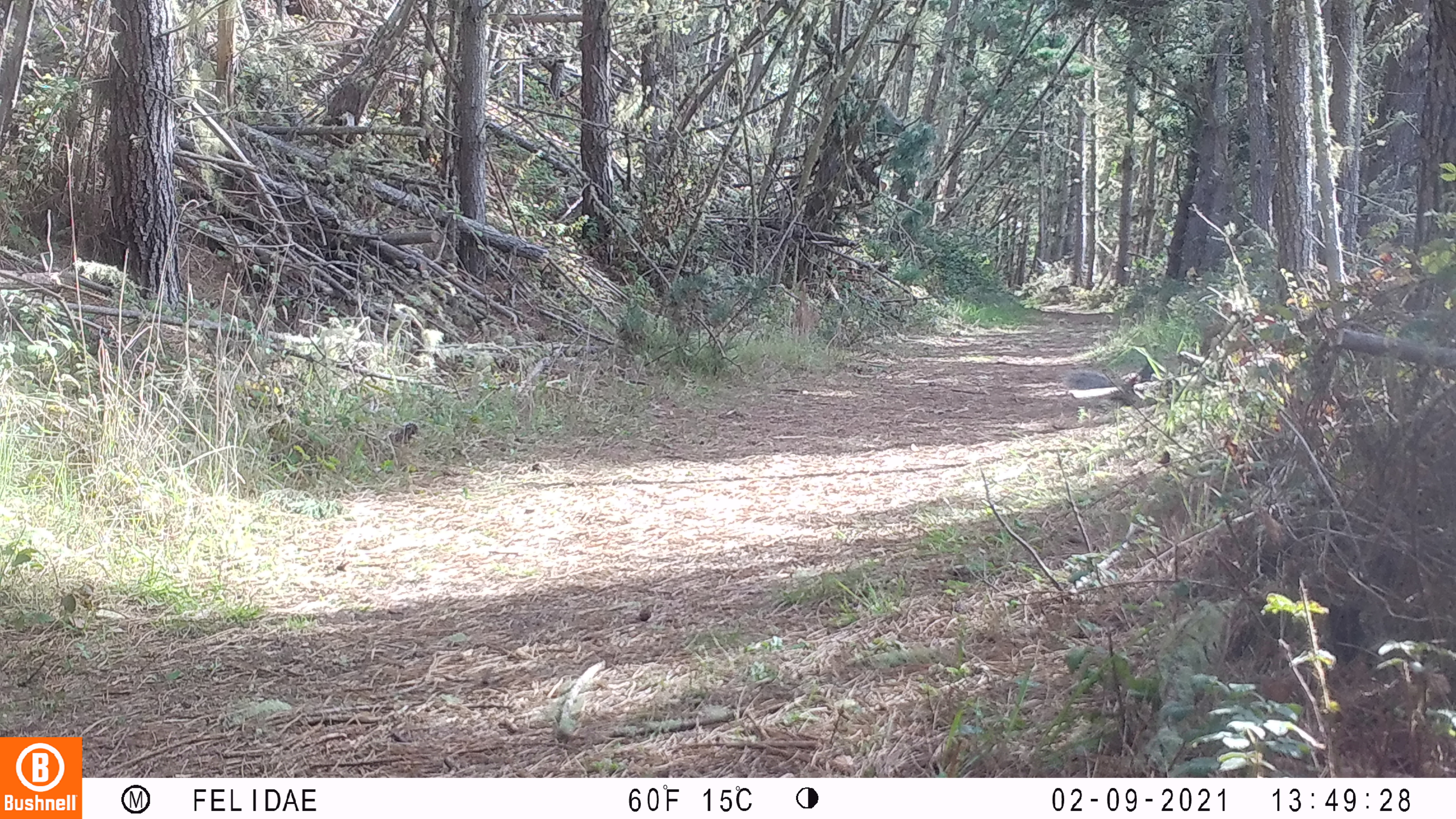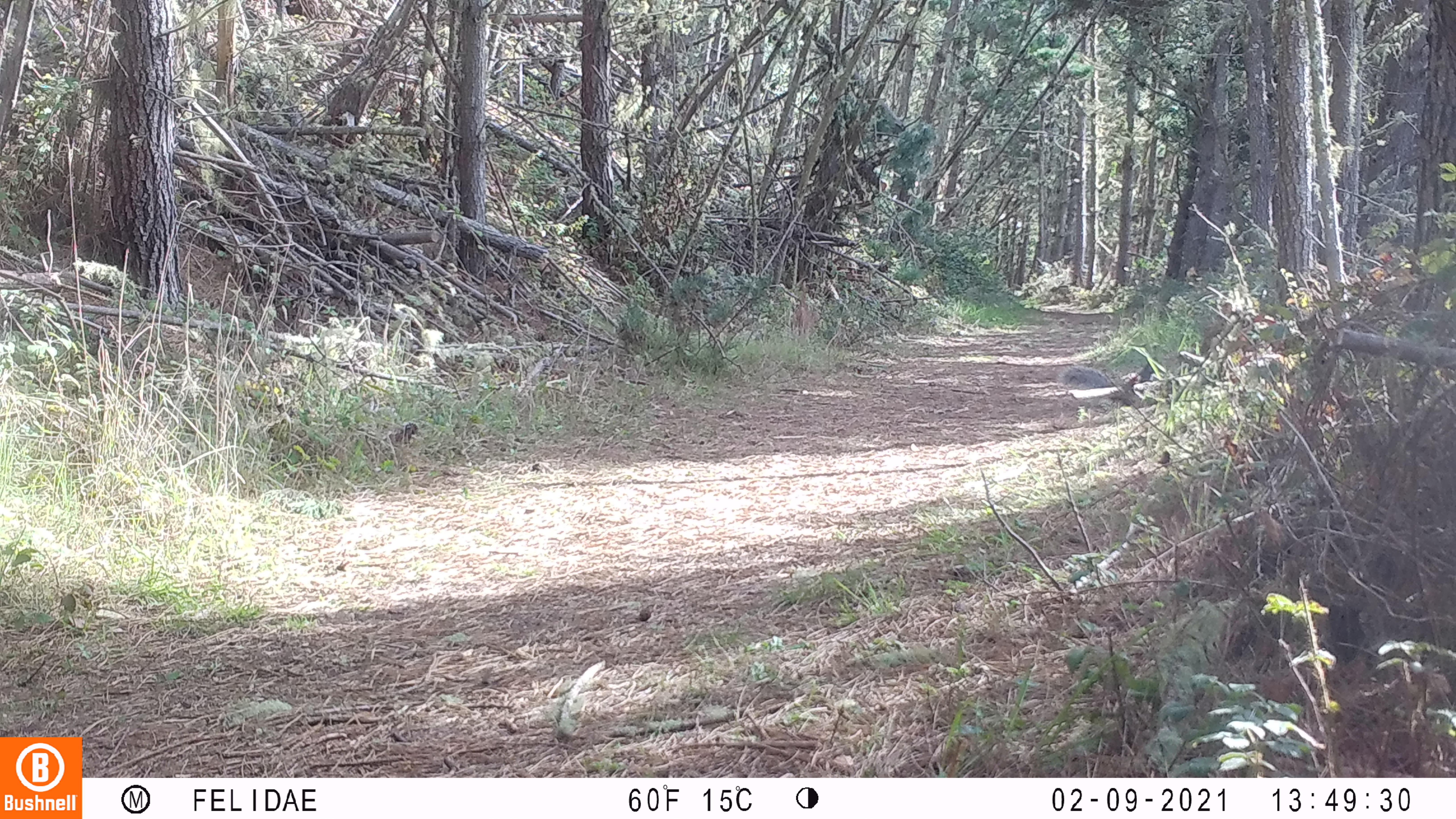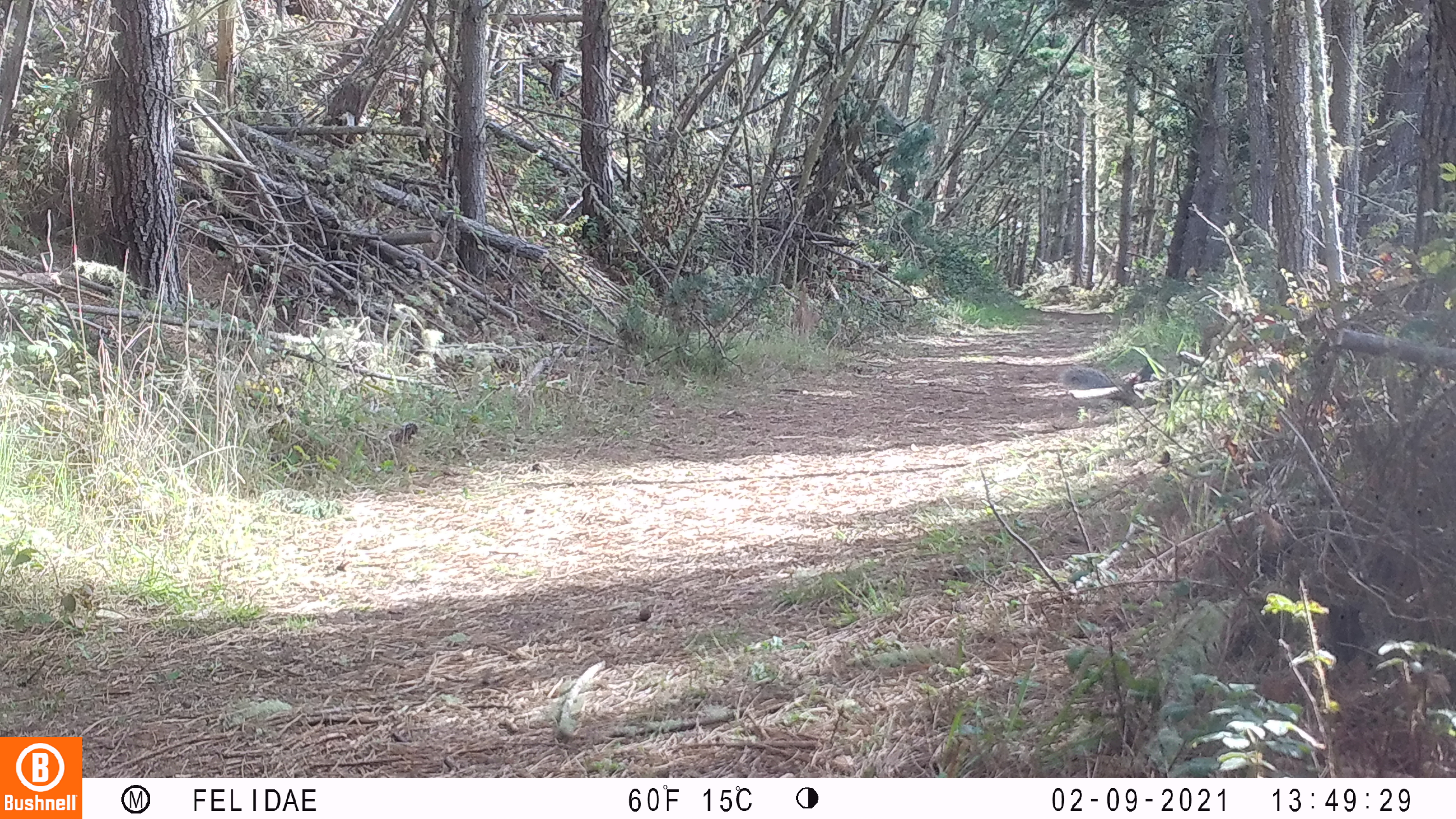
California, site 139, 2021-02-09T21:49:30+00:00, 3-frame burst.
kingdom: Animalia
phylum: Chordata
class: Mammalia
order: Rodentia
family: Sciuridae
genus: Sciurus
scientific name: Sciurus griseus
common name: western gray squirrel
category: western grey squirrel